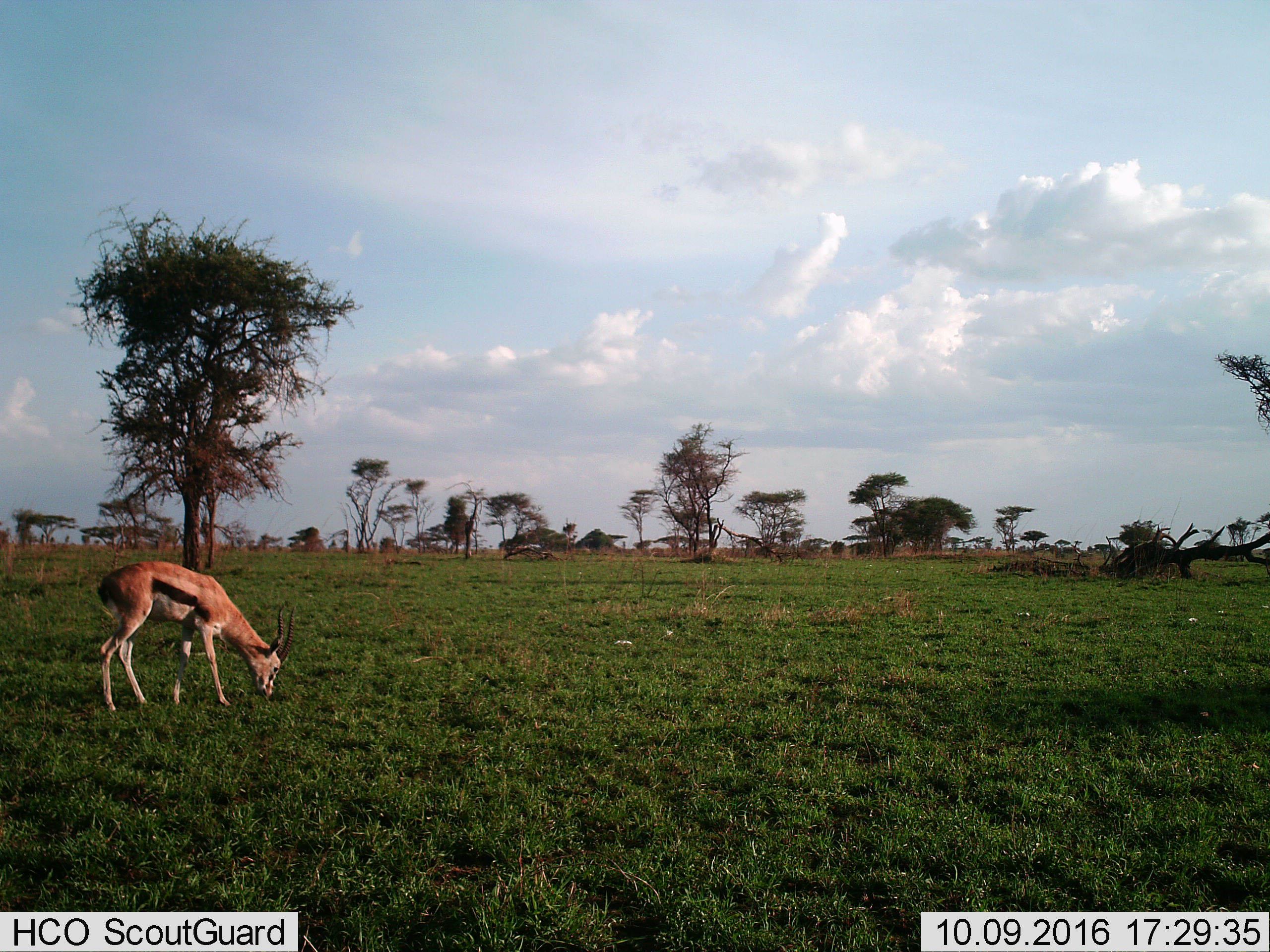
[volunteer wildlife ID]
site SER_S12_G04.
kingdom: Animalia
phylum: Chordata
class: Mammalia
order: Artiodactyla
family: Bovidae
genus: Eudorcas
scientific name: Eudorcas thomsonii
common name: thomson's gazelle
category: gazellethomsons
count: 1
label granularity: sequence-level